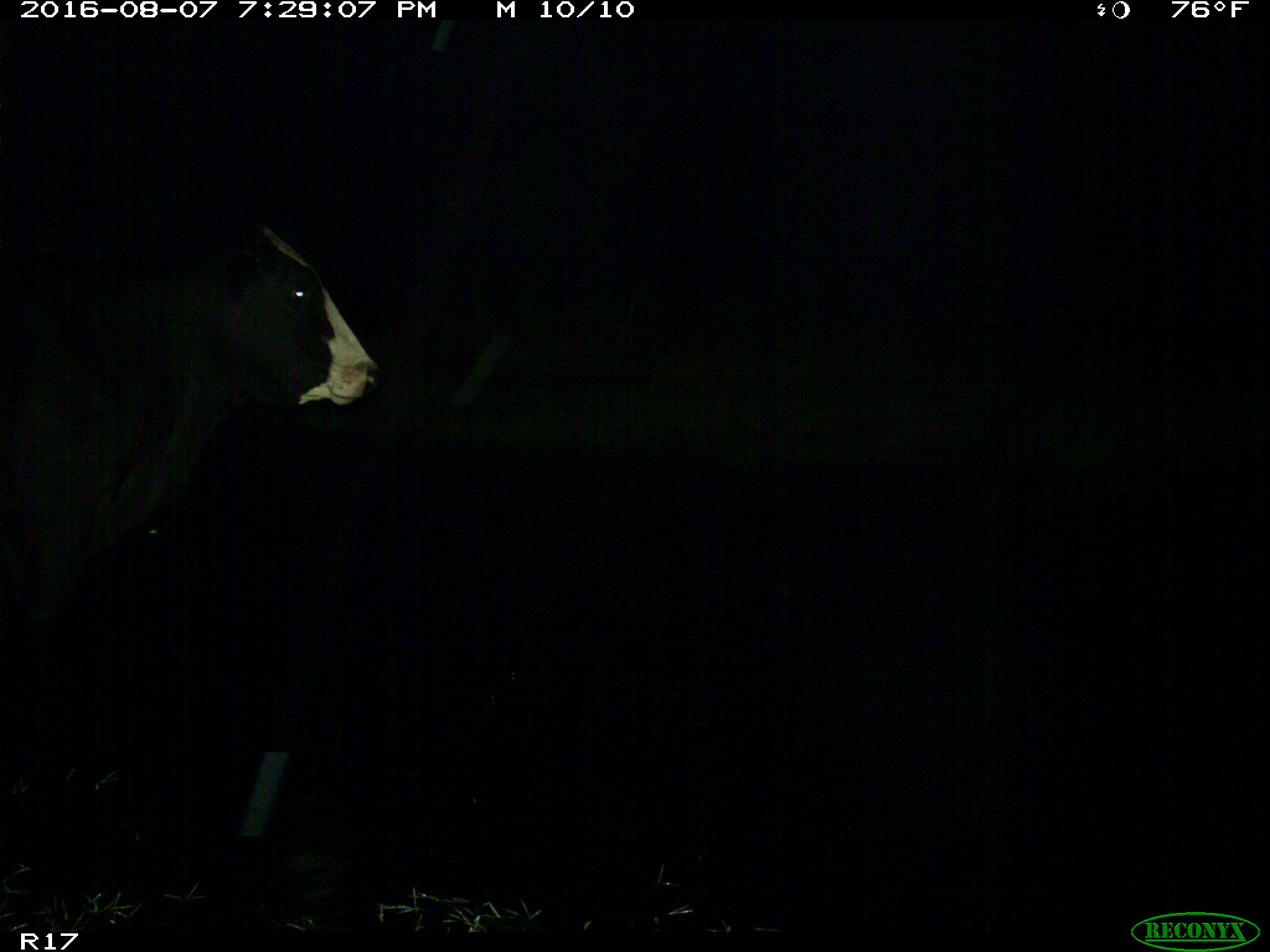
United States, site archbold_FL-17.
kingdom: Animalia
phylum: Chordata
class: Mammalia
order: Artiodactyla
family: Bovidae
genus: Bos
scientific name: Bos taurus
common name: domestic cow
Bos taurus (domestic cow).